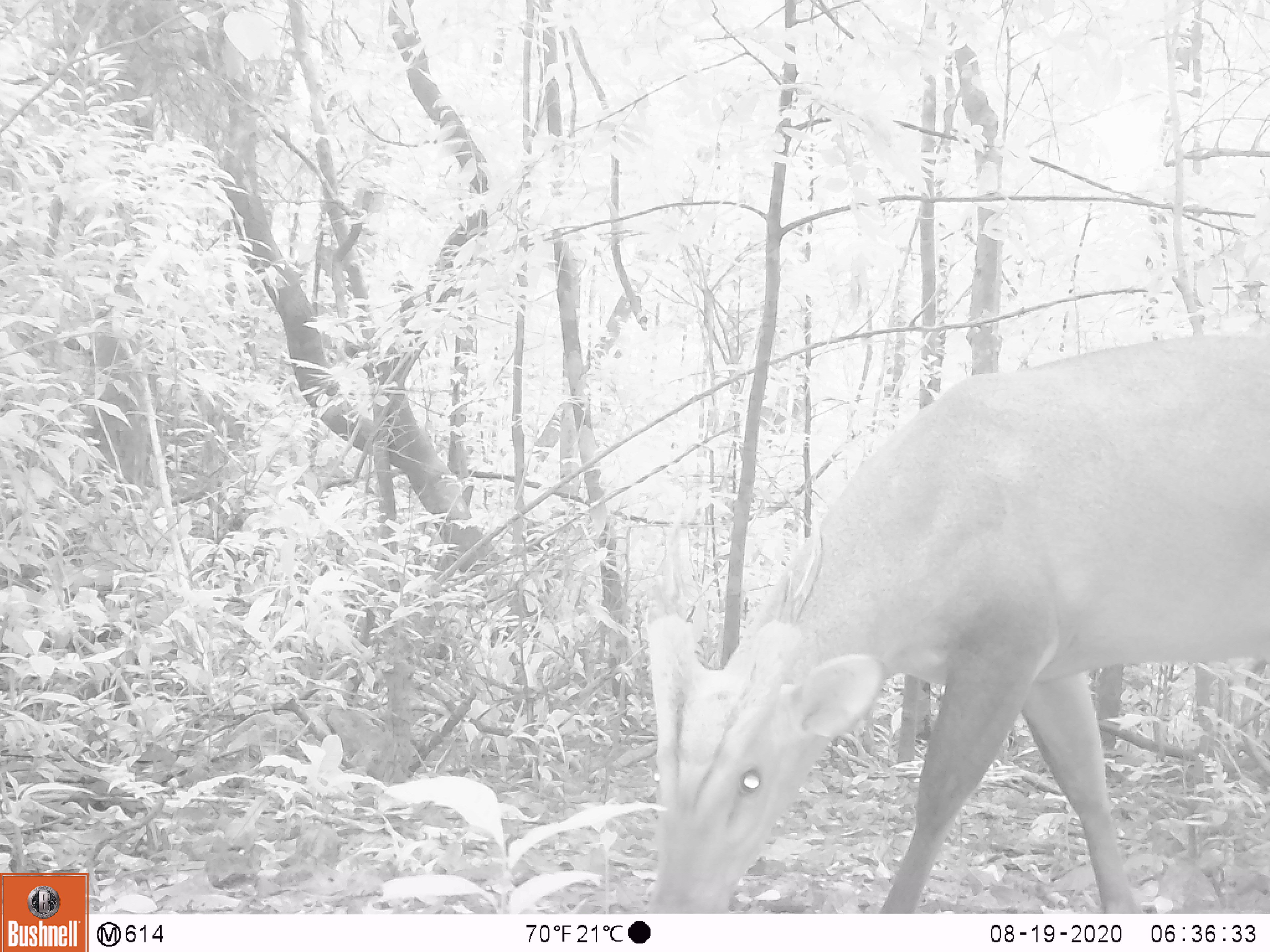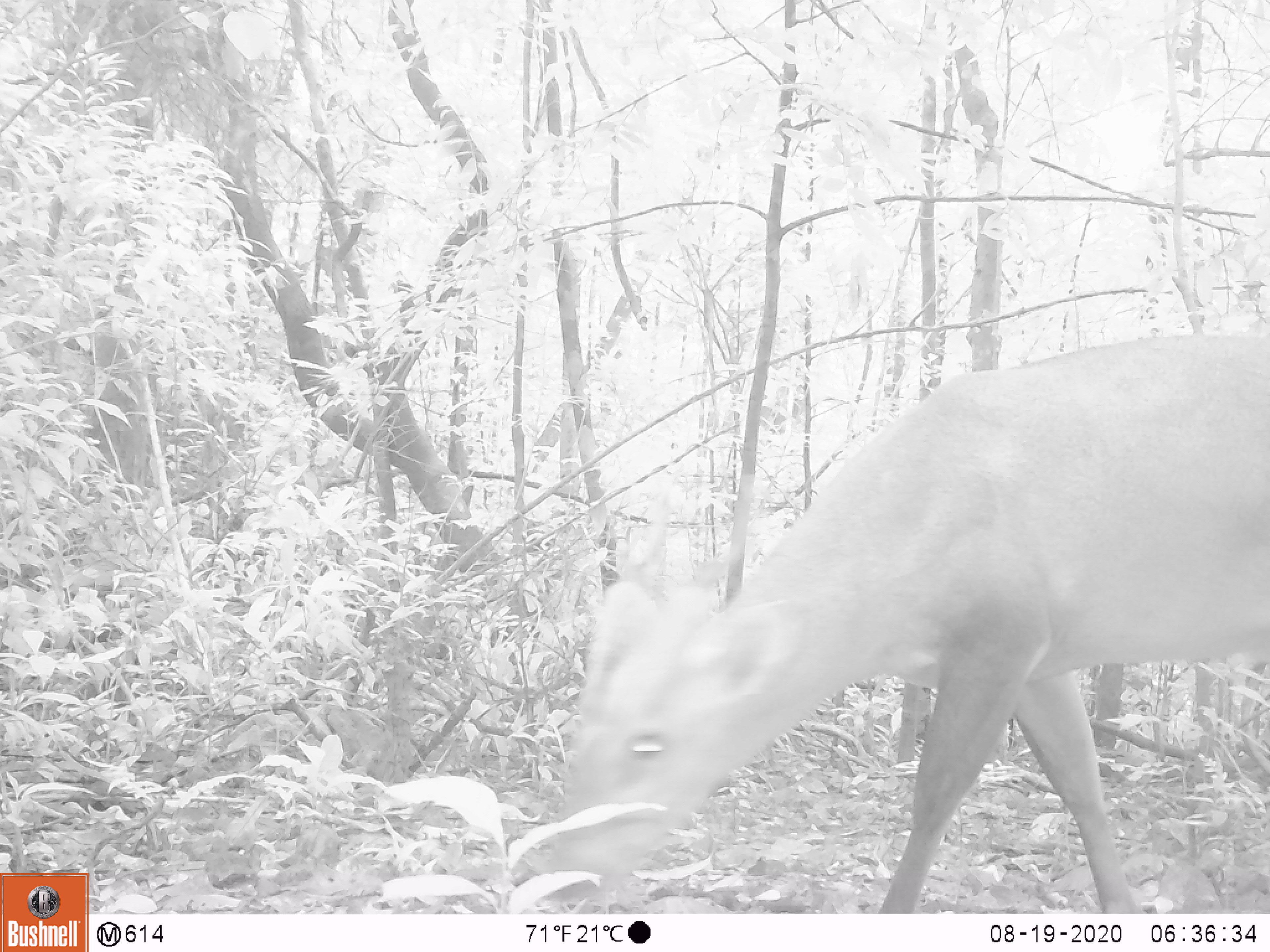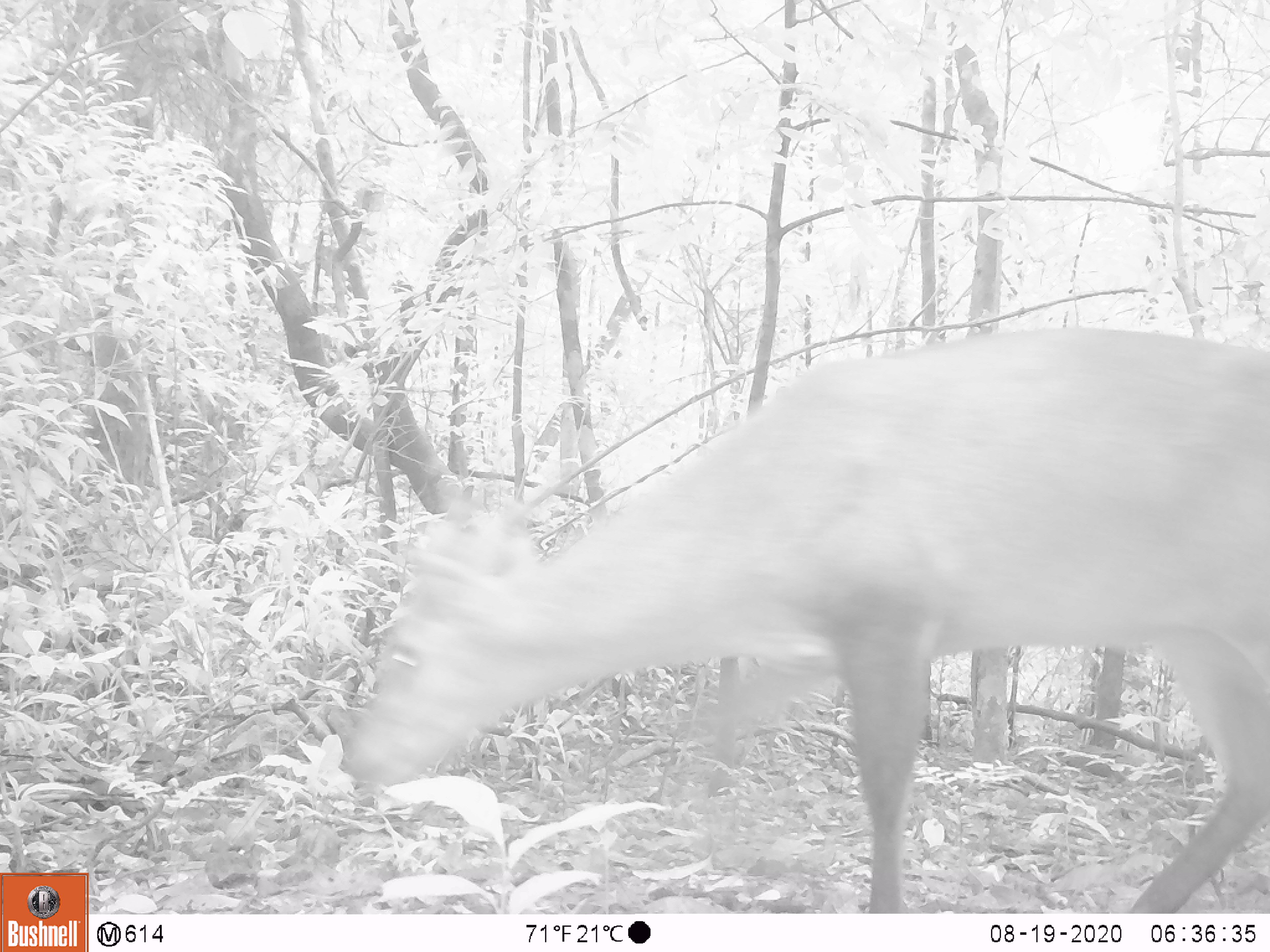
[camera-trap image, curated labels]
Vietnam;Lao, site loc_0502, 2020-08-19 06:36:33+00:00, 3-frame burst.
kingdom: Animalia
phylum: Chordata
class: Mammalia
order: Artiodactyla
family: Cervidae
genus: Muntiacus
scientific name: Muntiacus vuquangensis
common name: large-antlered muntjac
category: large antlered muntjac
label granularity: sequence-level